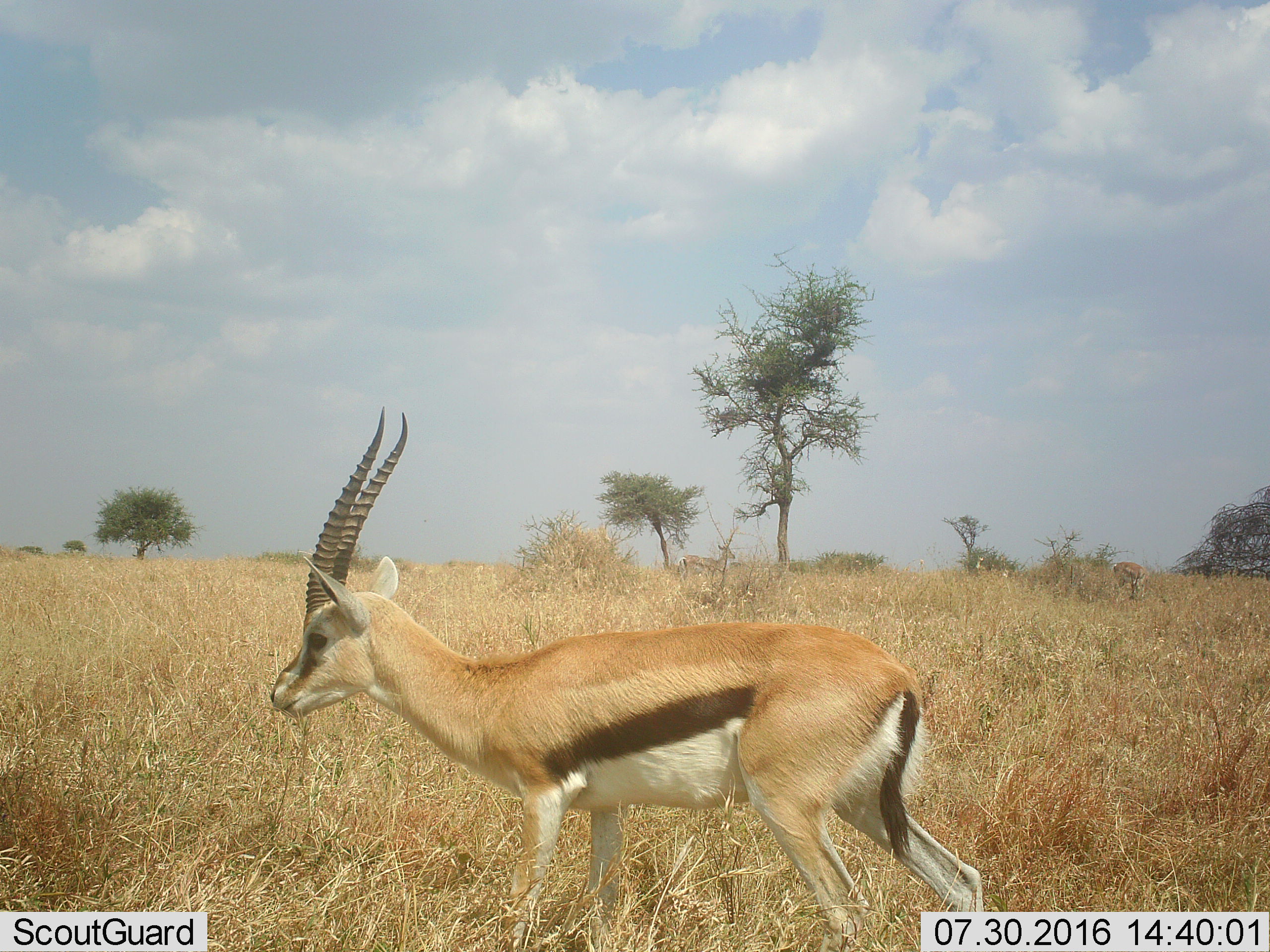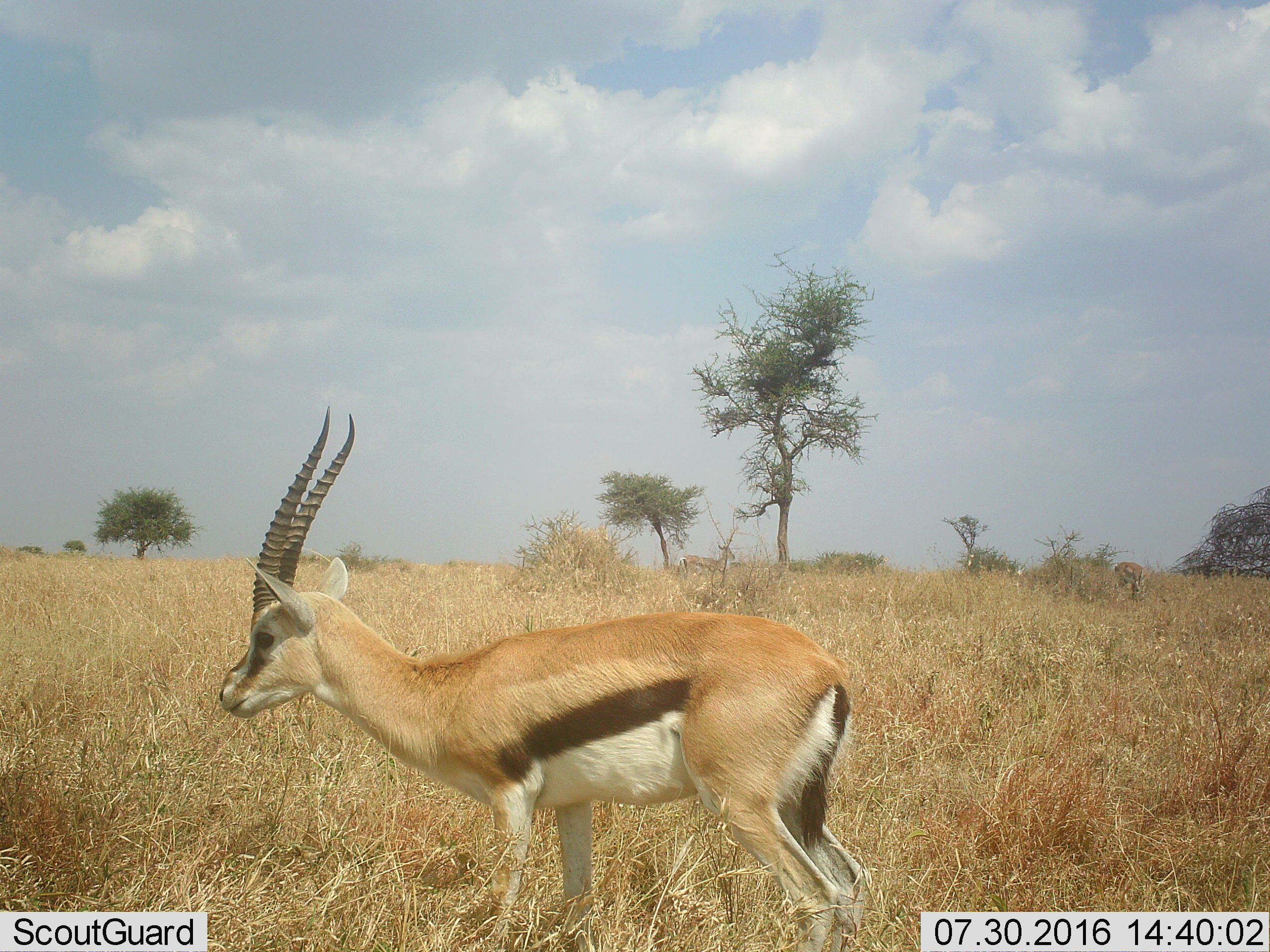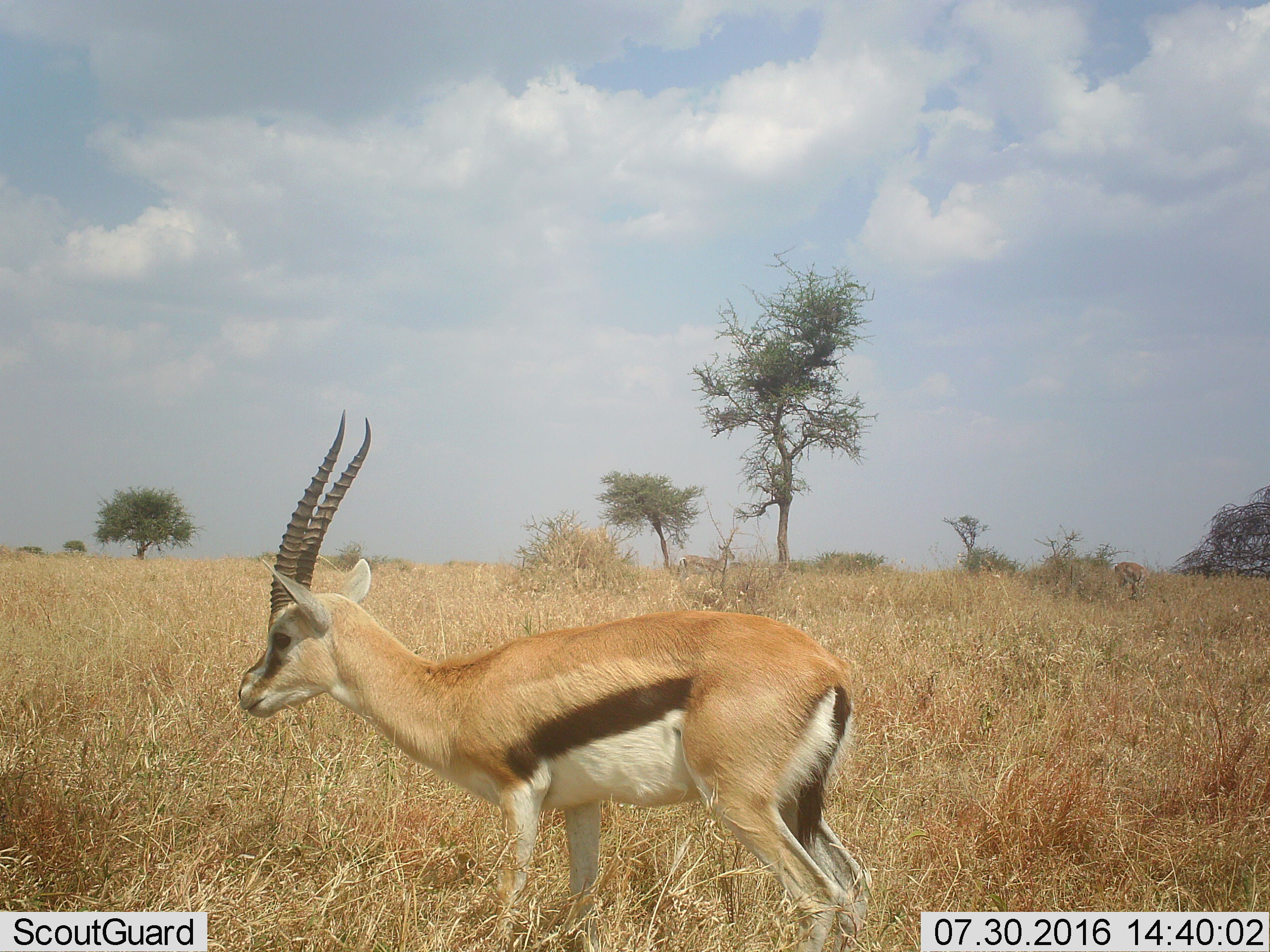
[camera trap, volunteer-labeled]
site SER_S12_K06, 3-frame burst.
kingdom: Animalia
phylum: Chordata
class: Mammalia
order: Artiodactyla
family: Bovidae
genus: Eudorcas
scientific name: Eudorcas thomsonii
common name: thomson's gazelle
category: gazellethomsons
Gazellethomsons (thomson's gazelle) (Eudorcas thomsonii), count 1. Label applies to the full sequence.